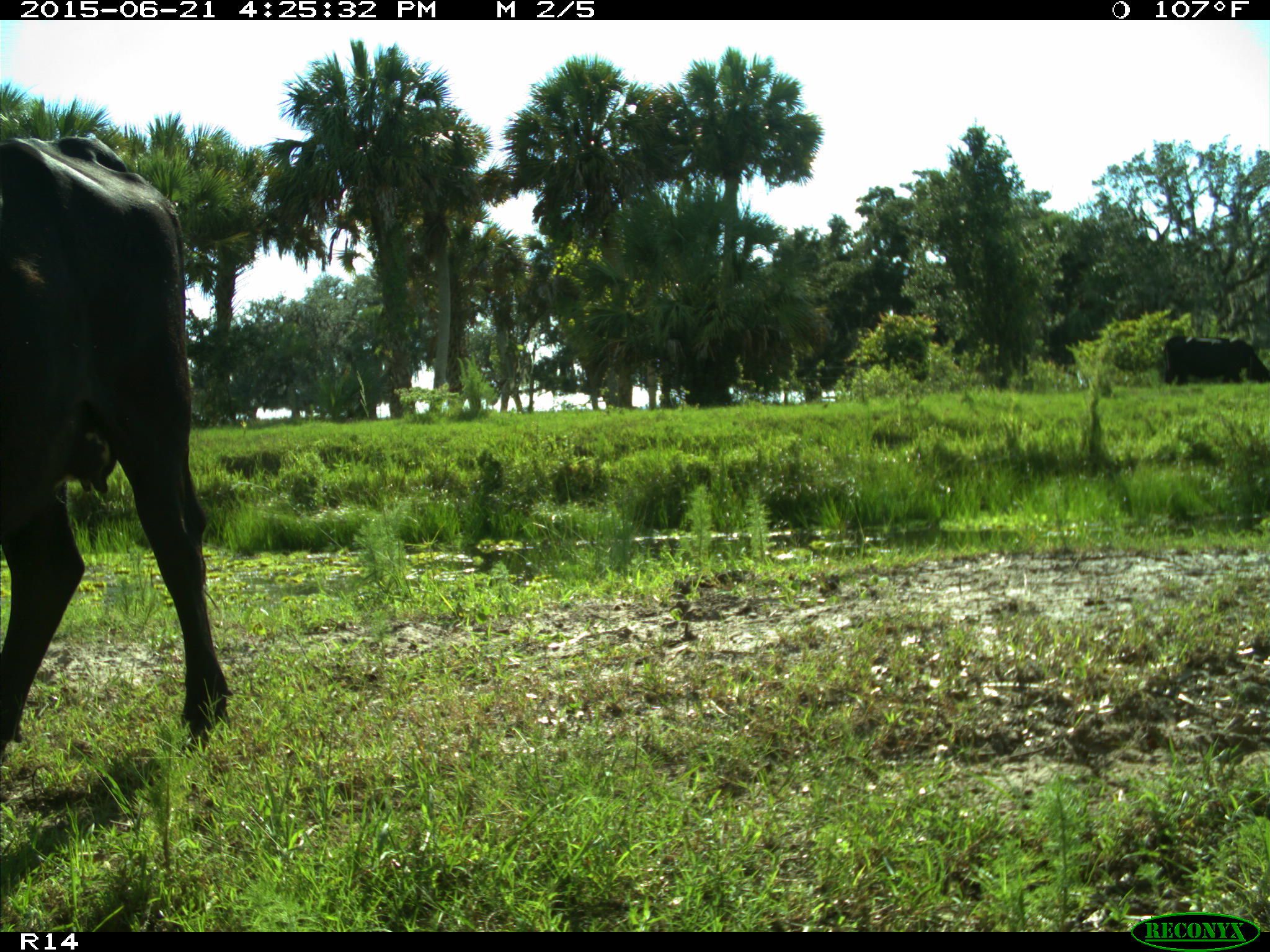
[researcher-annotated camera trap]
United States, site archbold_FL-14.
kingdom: Animalia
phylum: Chordata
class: Mammalia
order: Artiodactyla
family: Bovidae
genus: Bos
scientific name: Bos taurus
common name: domestic cow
Bos taurus (domestic cow).